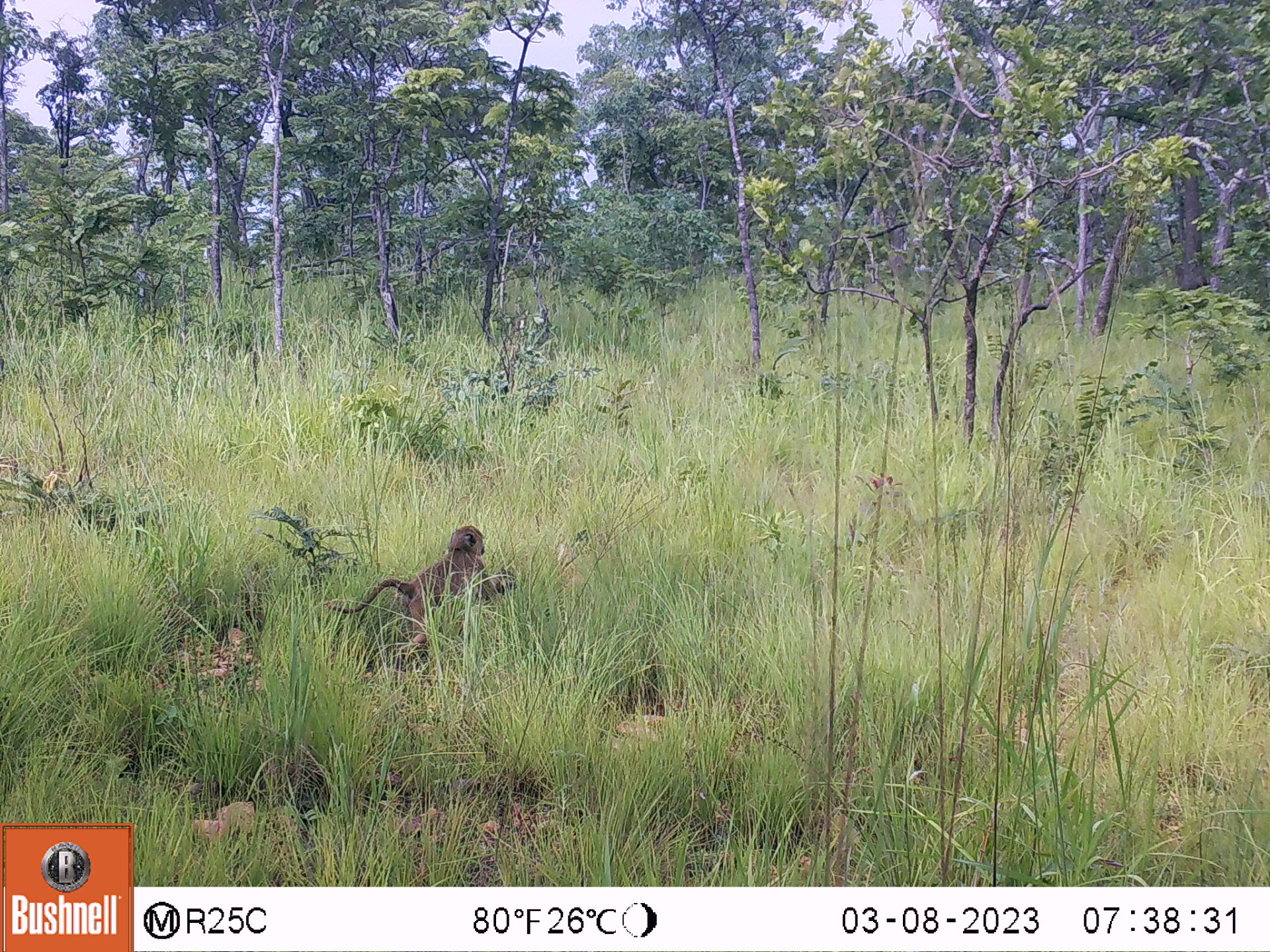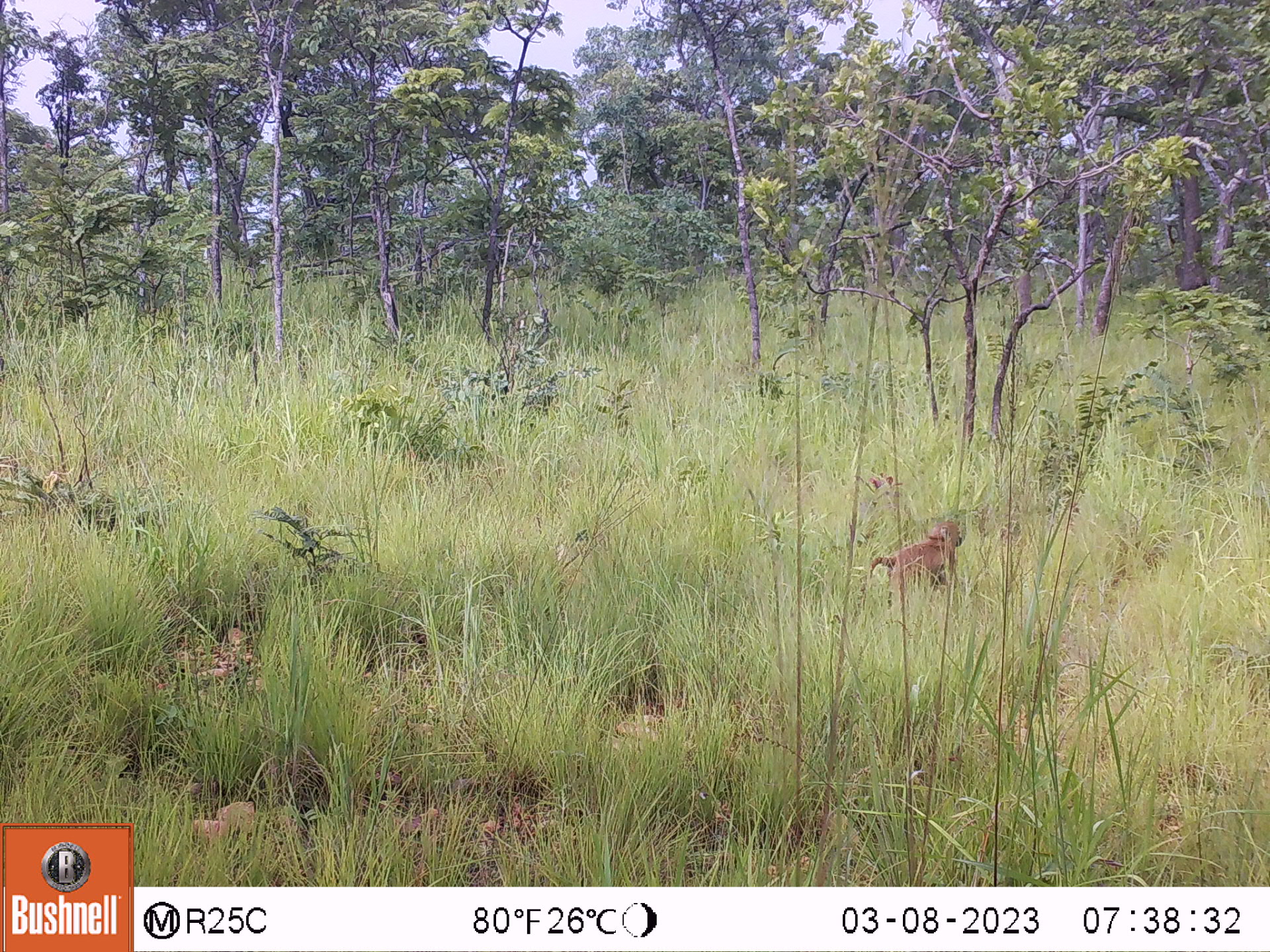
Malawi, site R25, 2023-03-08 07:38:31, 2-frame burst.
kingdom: Animalia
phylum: Chordata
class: Mammalia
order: Primates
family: Cercopithecidae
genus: Papio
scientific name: Papio cynocephalus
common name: yellow baboon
Yellow baboon (Papio cynocephalus), count 1.